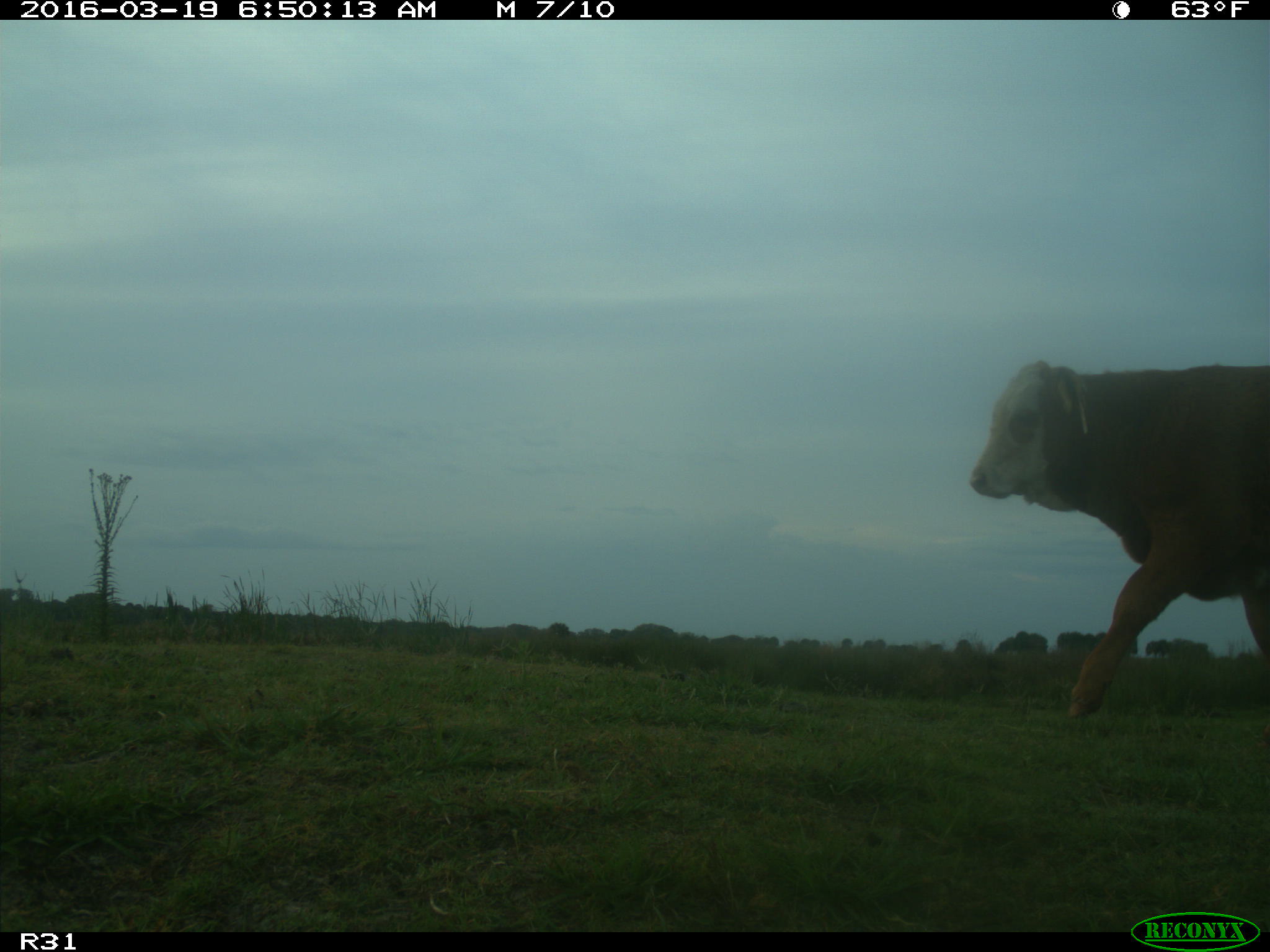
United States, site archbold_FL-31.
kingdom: Animalia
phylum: Chordata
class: Mammalia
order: Artiodactyla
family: Bovidae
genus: Bos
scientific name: Bos taurus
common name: domestic cow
Bos taurus (domestic cow).